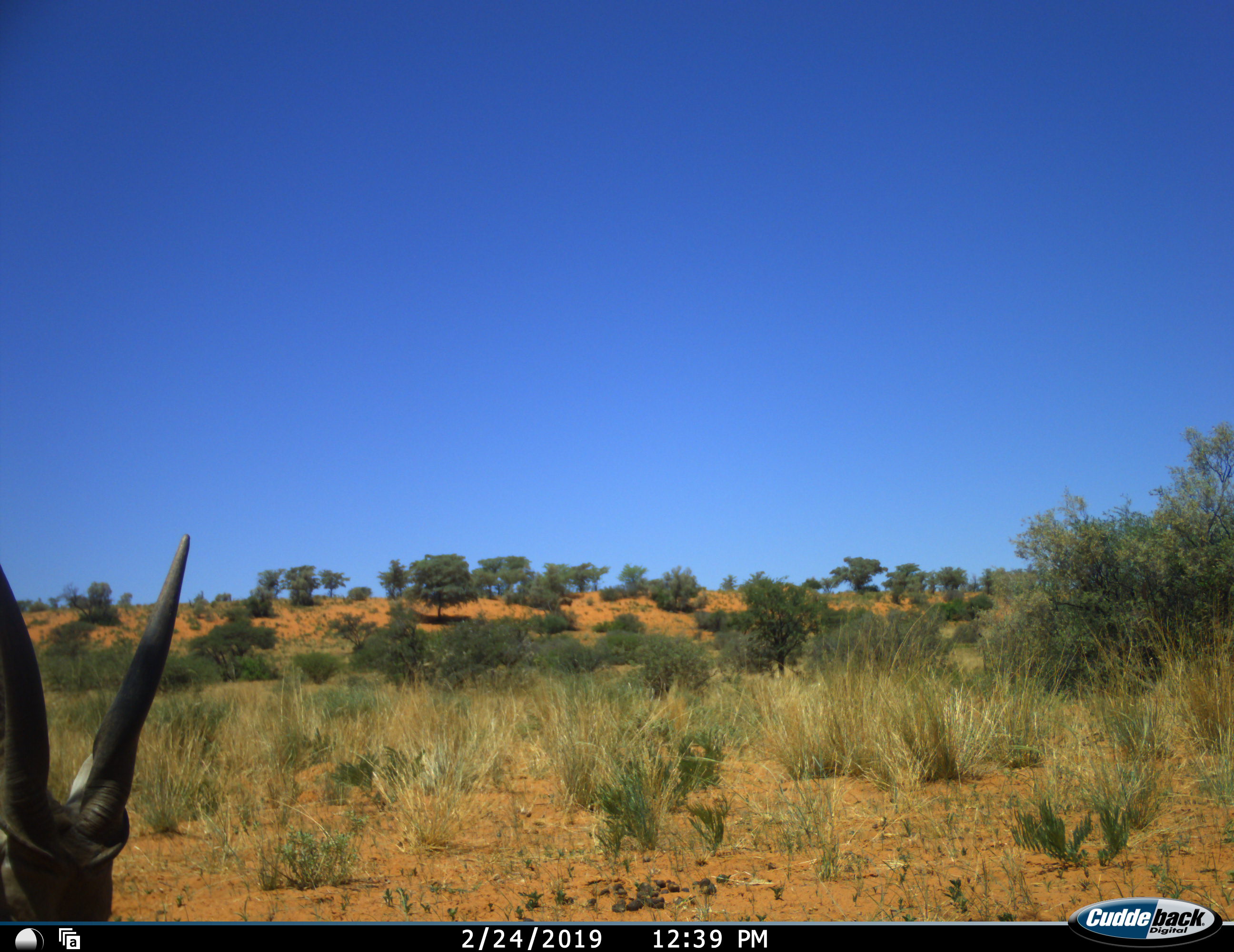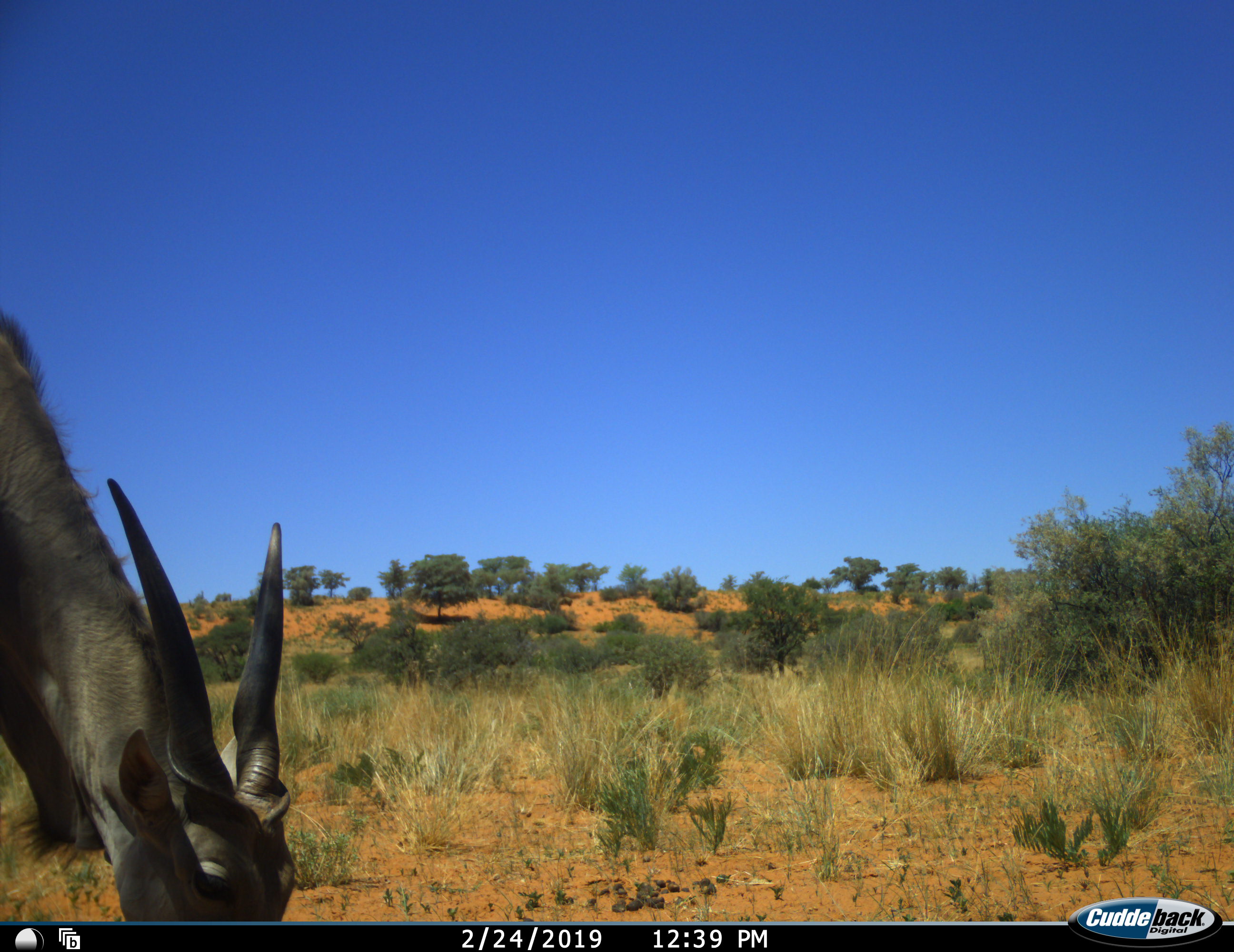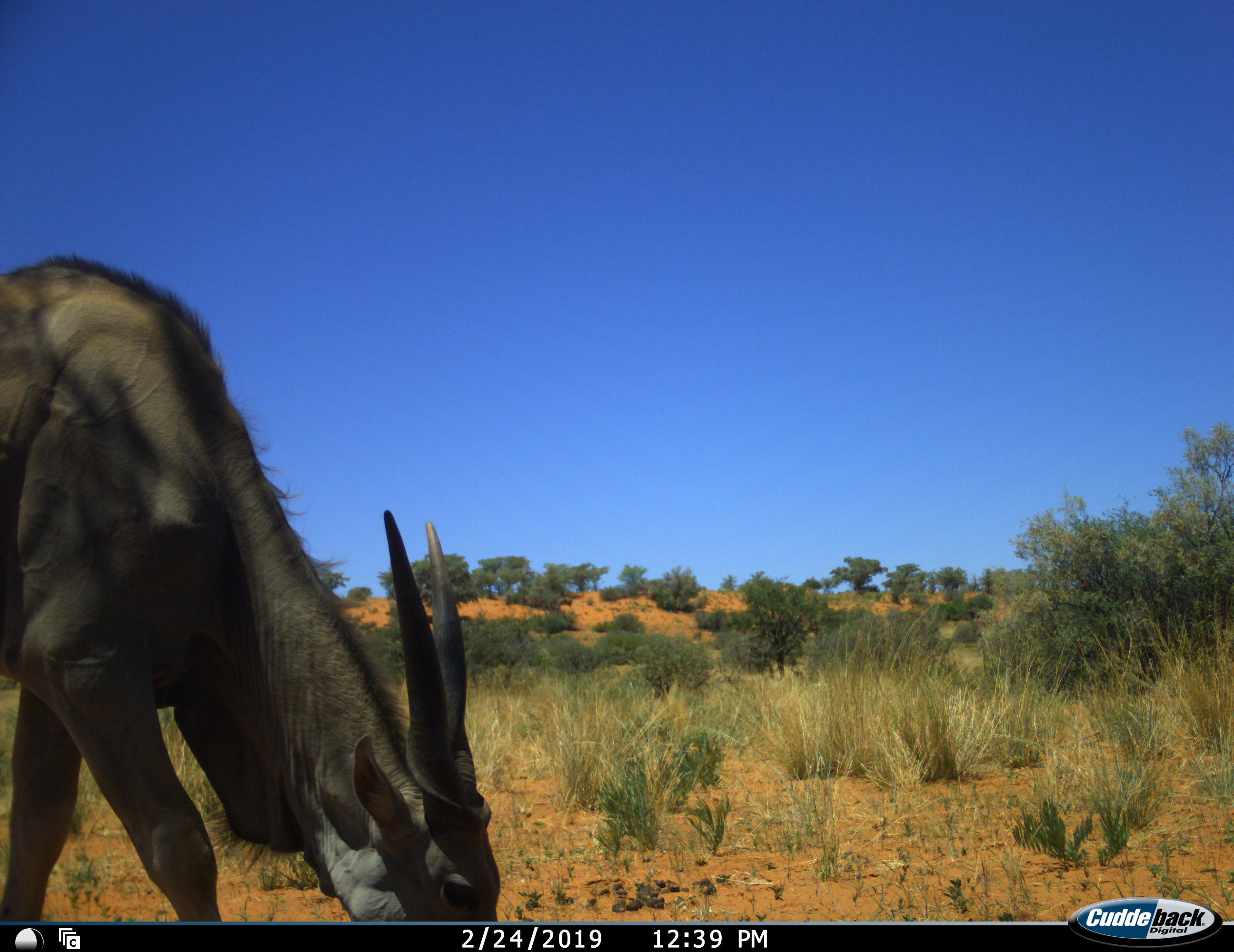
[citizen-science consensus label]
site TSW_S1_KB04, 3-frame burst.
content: unidentified animal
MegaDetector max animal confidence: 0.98